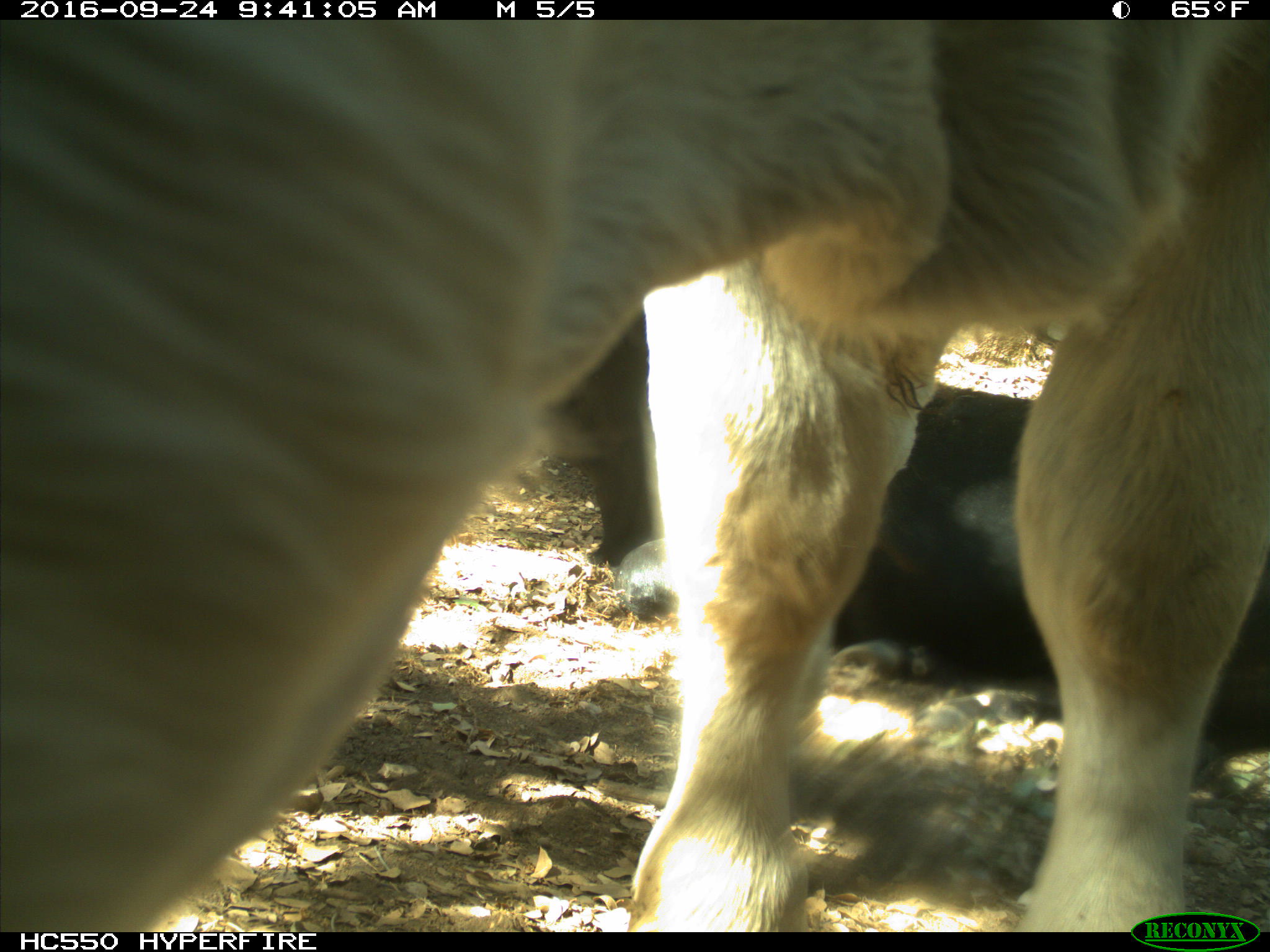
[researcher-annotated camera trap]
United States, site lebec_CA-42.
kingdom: Animalia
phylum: Chordata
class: Mammalia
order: Artiodactyla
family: Bovidae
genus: Bos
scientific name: Bos taurus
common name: domestic cow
Bos taurus (domestic cow).